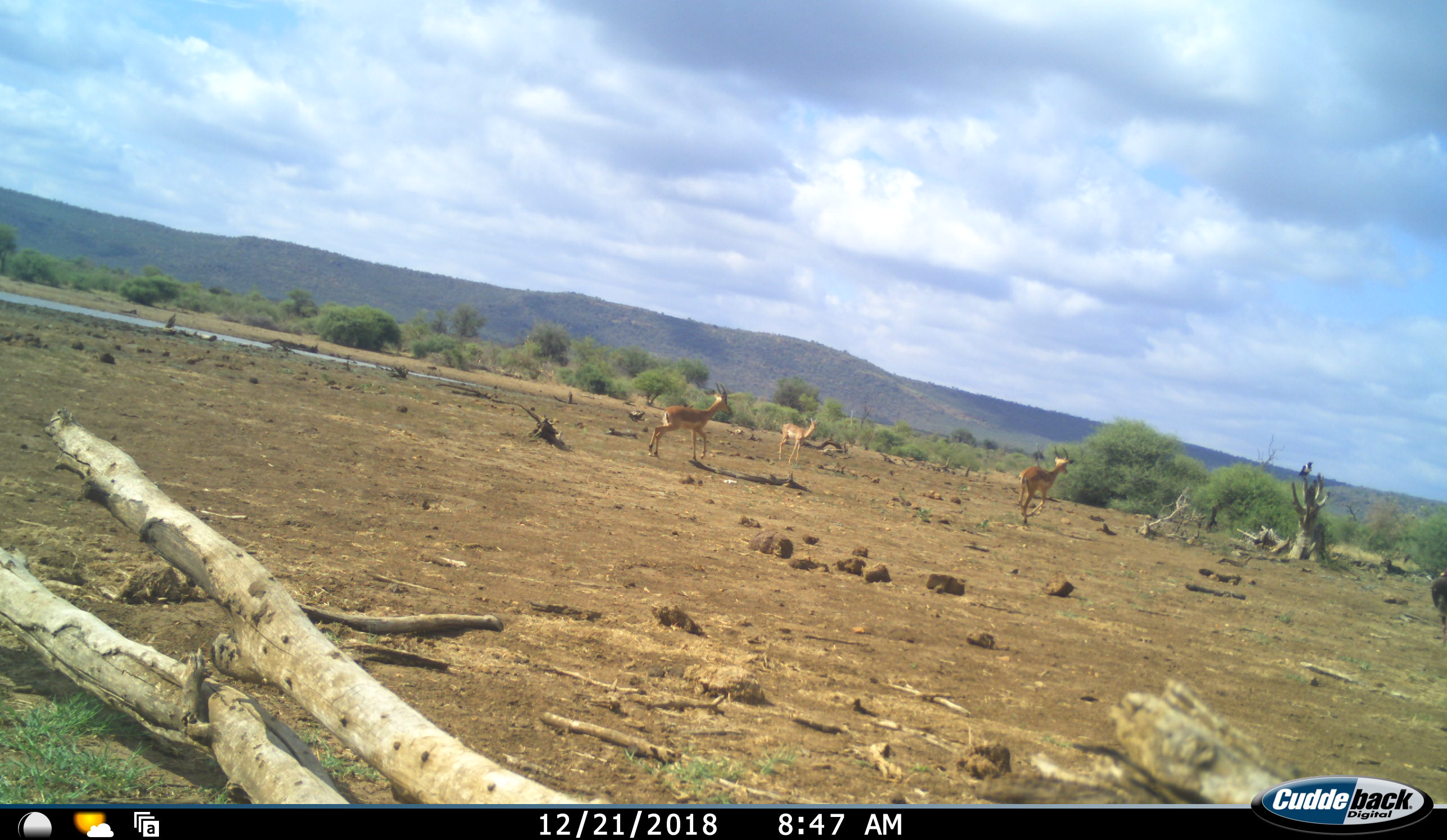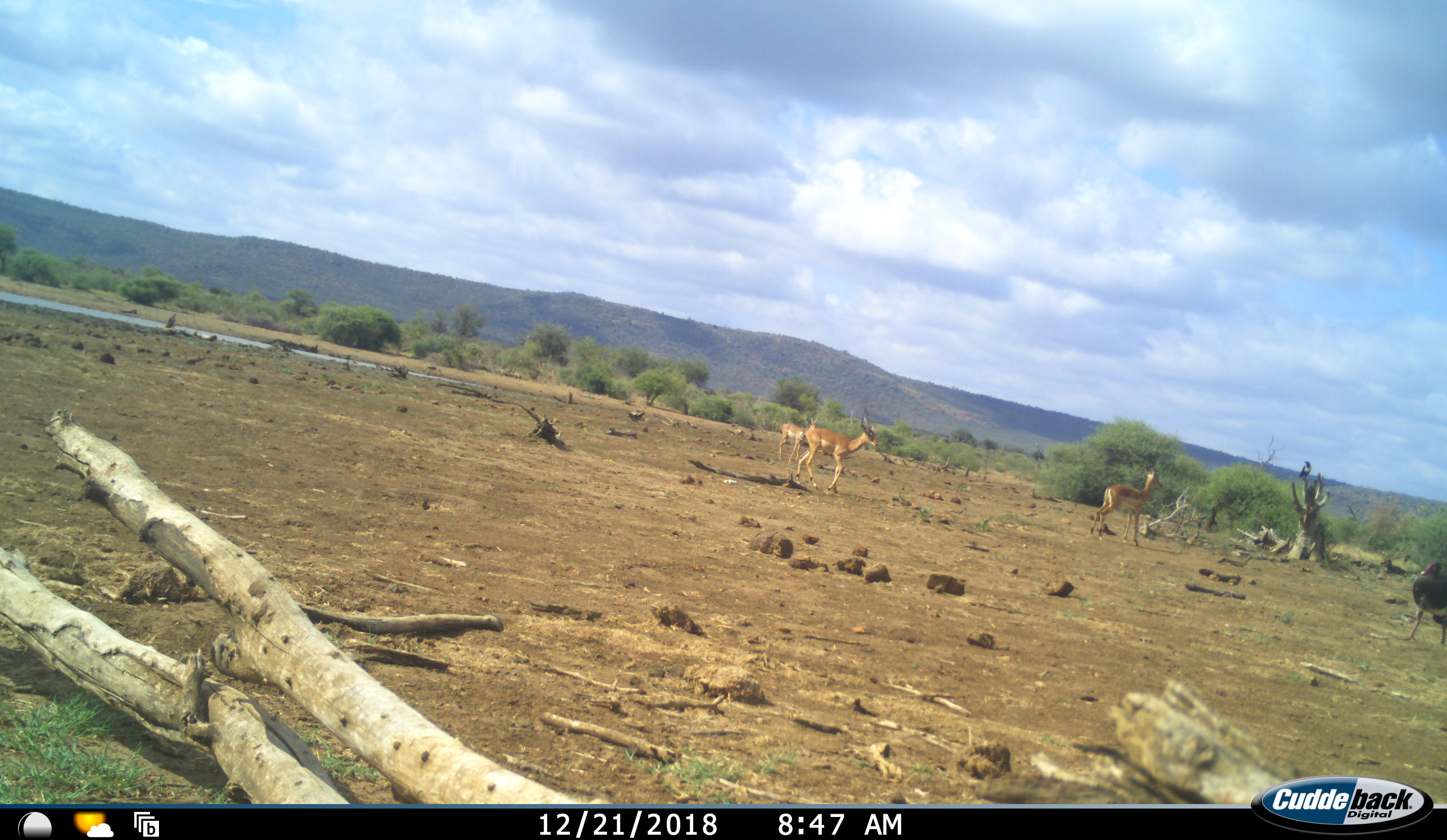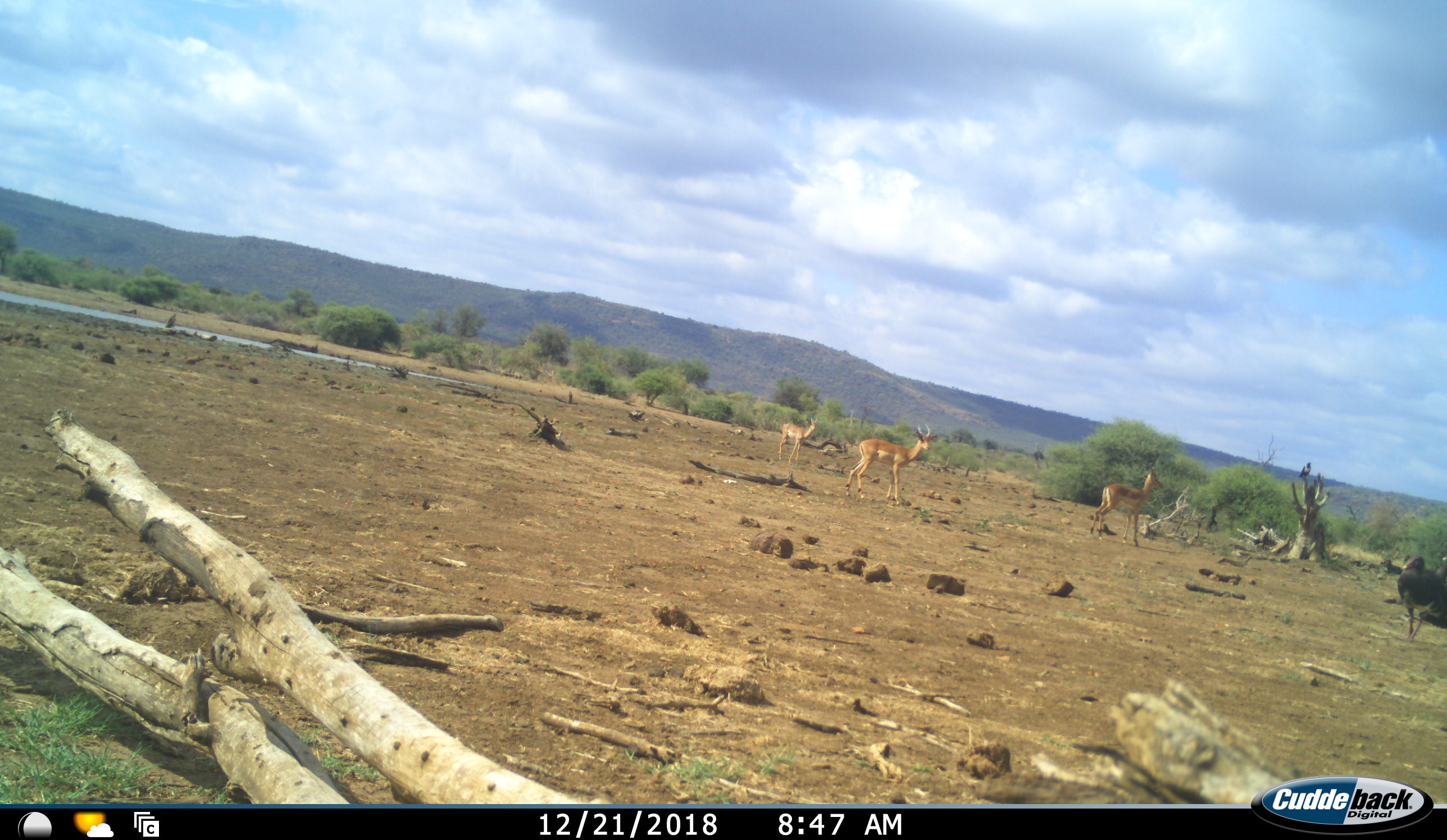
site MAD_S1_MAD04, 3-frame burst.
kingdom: Animalia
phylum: Chordata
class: Aves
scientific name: Aves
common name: bird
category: birdother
Birdother (bird) (Aves), count 1. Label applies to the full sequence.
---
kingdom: Animalia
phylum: Chordata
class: Mammalia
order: Artiodactyla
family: Bovidae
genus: Aepyceros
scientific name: Aepyceros melampus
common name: impala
Impala (Aepyceros melampus), count 3. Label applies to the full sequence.